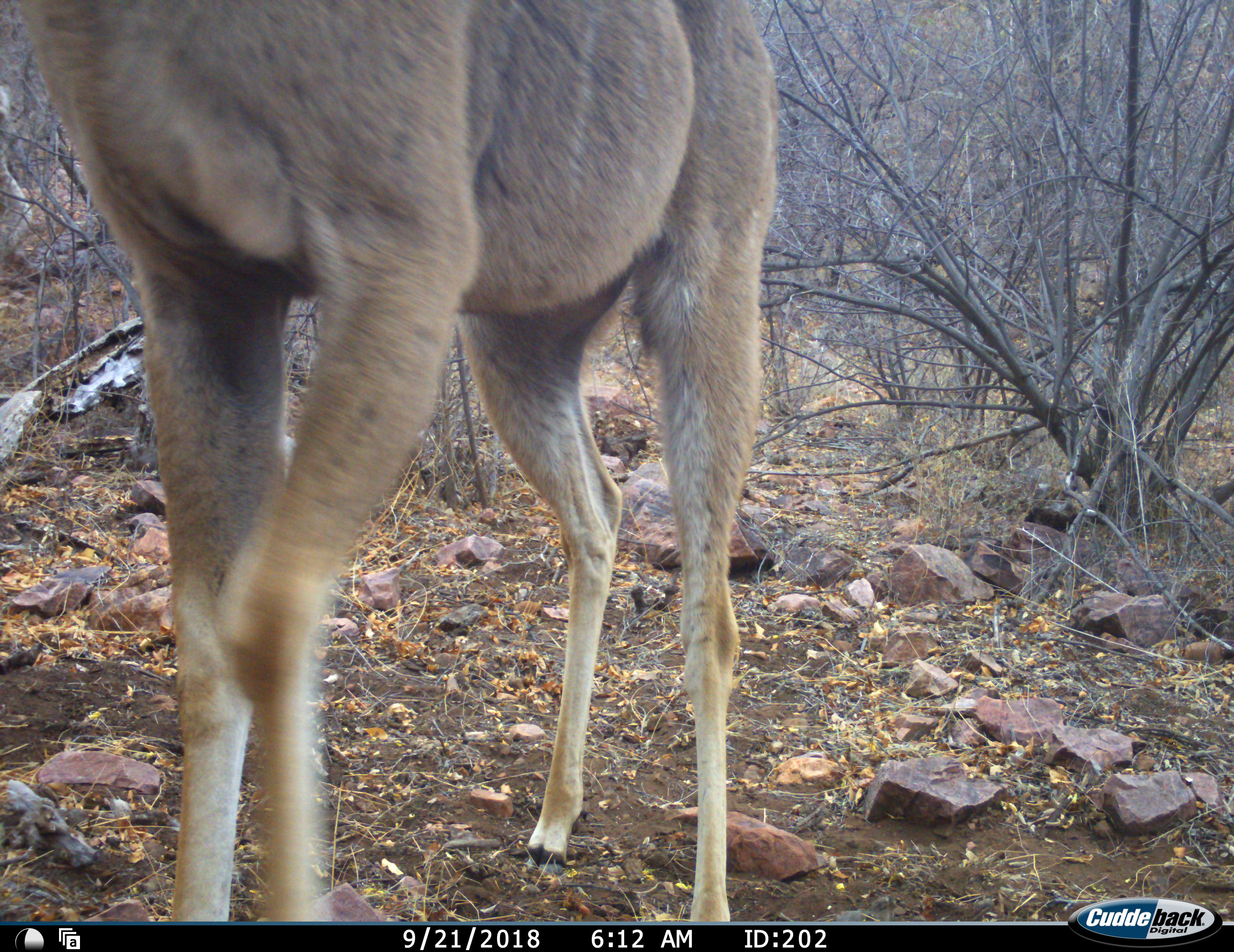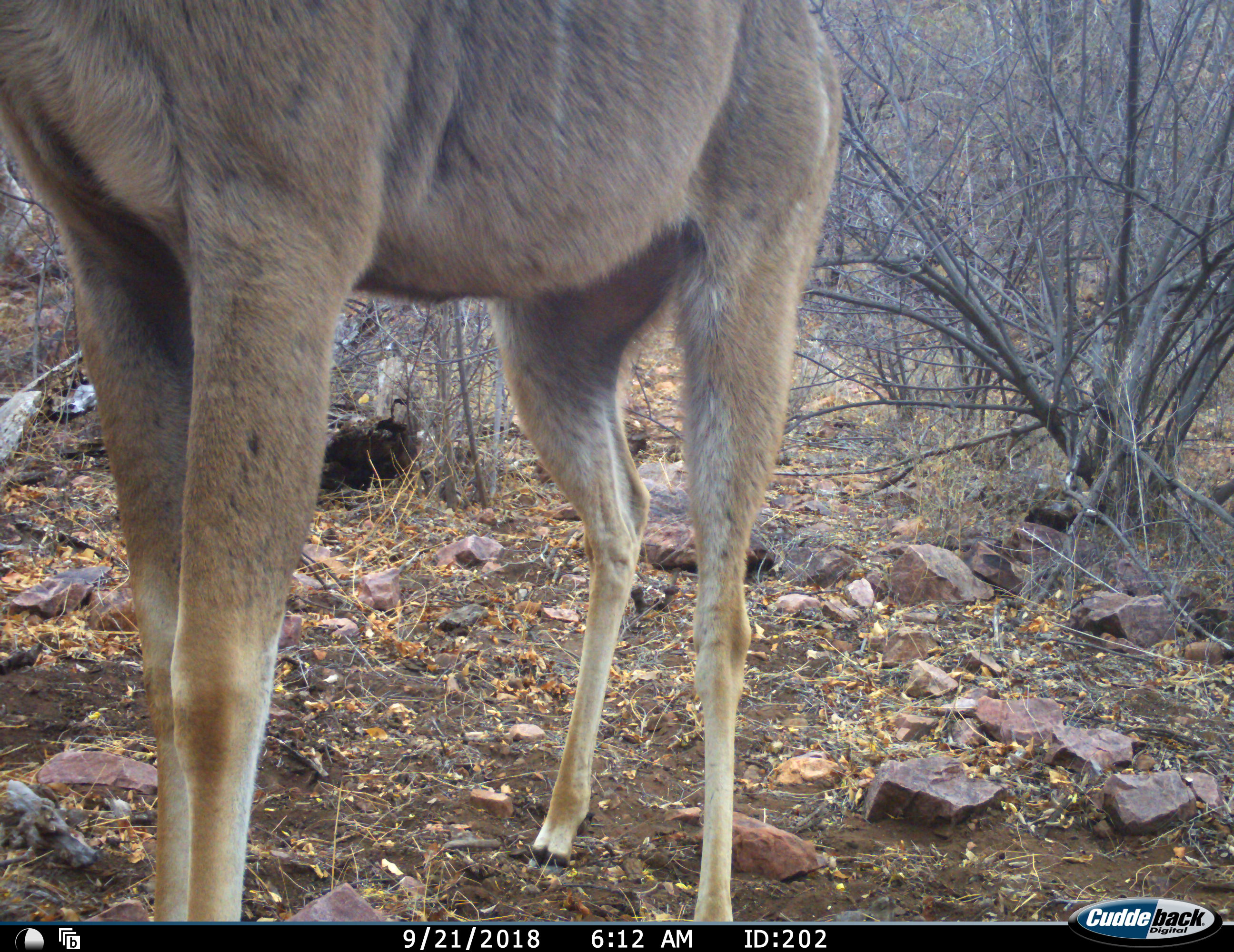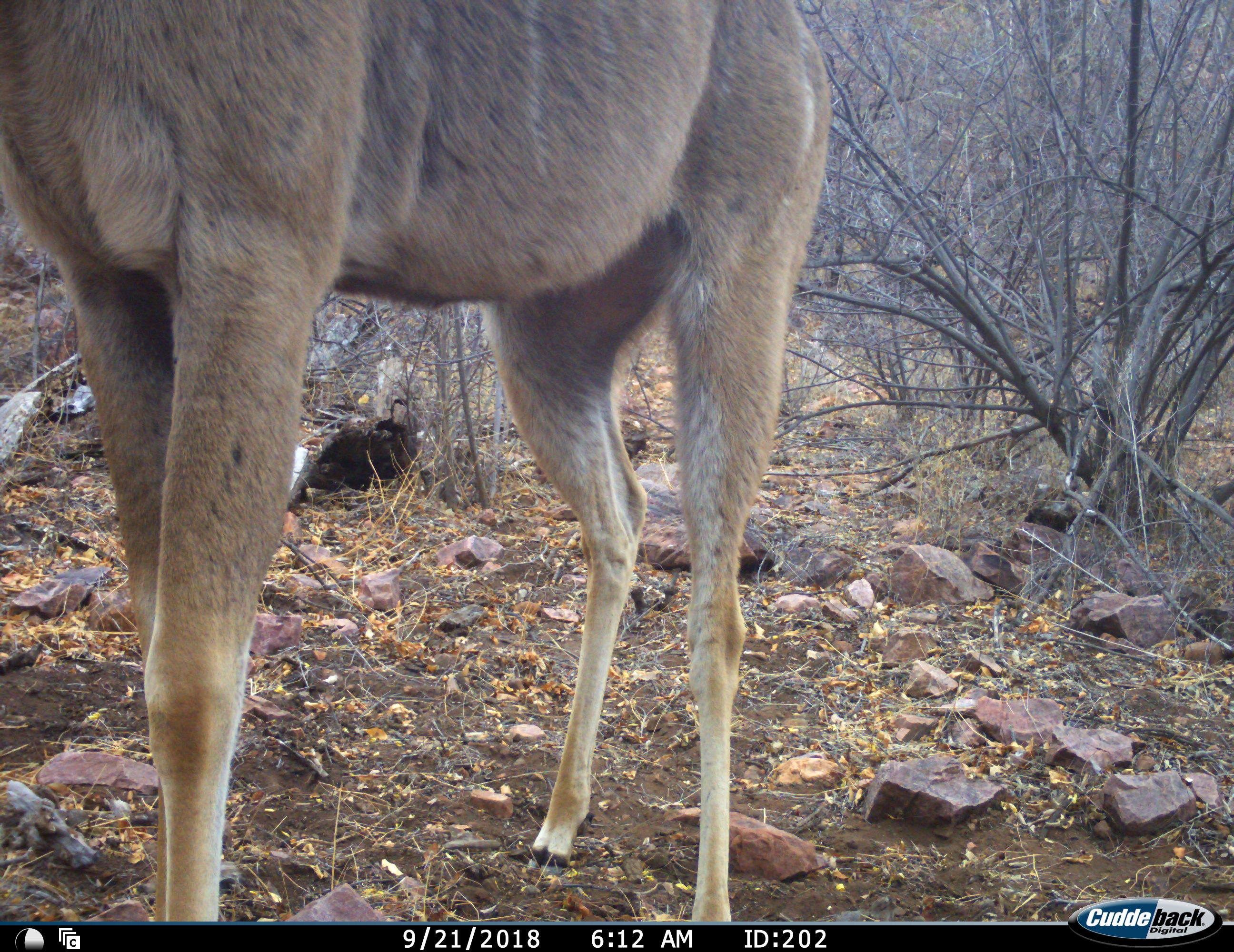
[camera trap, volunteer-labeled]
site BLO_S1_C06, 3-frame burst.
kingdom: Animalia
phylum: Chordata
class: Mammalia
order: Artiodactyla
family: Bovidae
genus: Tragelaphus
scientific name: Tragelaphus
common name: kudu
Kudu (Tragelaphus), count 1. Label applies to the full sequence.